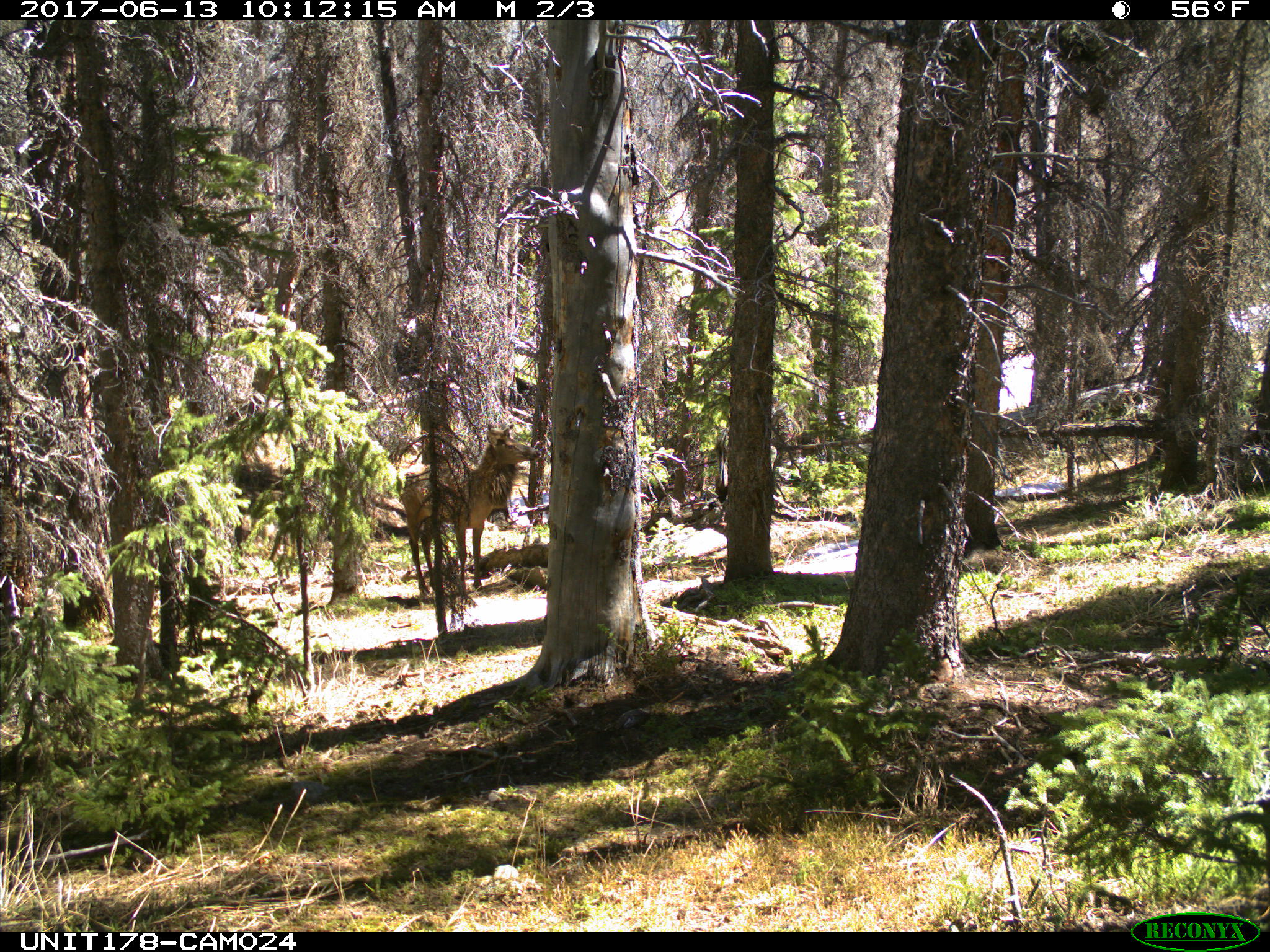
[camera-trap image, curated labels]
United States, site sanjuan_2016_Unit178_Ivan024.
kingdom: Animalia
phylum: Chordata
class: Mammalia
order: Artiodactyla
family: Cervidae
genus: Cervus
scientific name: Cervus elaphus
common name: red deer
Cervus elaphus (red deer).